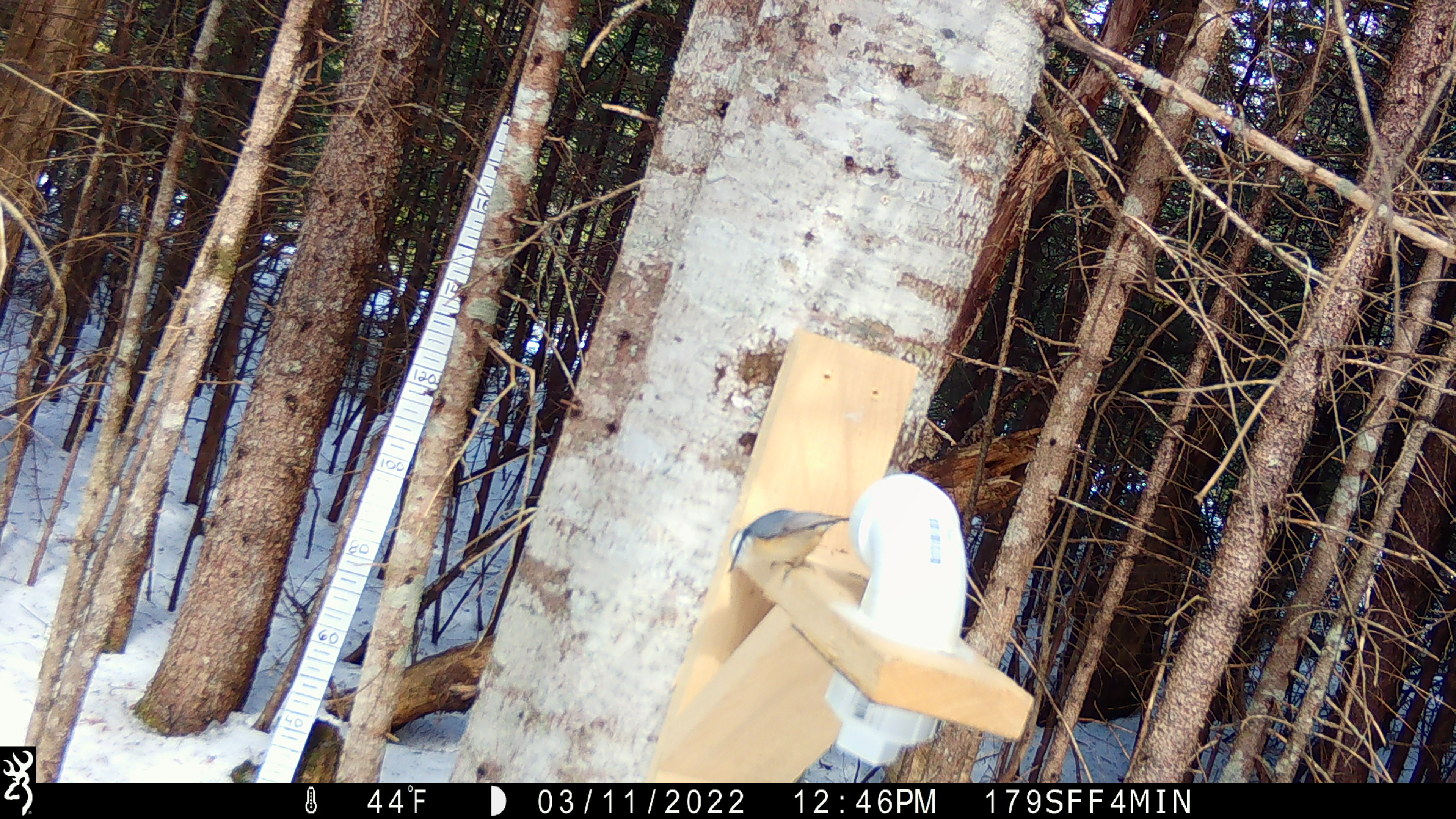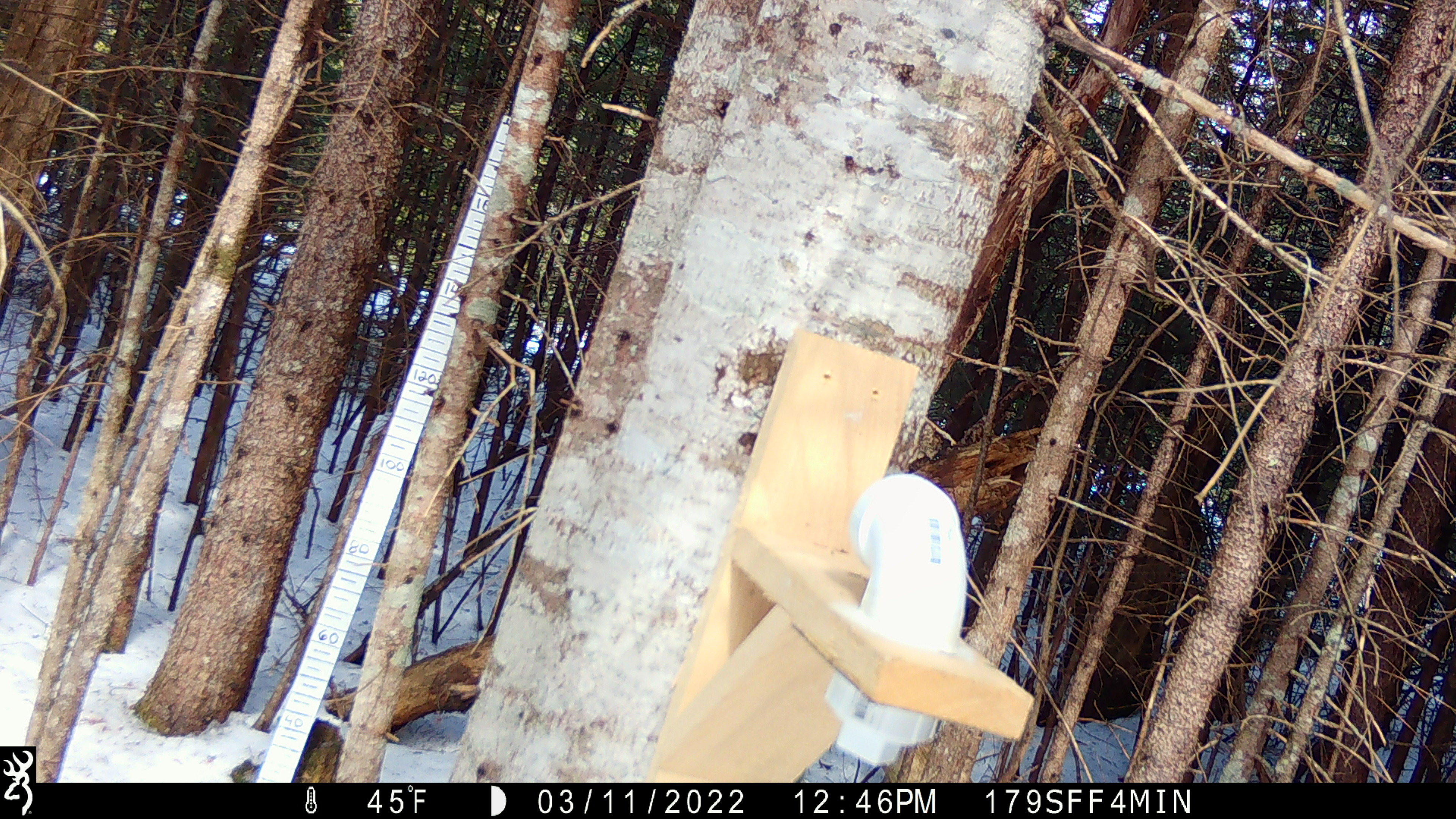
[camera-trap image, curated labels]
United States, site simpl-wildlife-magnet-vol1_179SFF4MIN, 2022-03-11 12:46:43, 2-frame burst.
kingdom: Animalia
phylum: Chordata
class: Aves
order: Passeriformes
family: Sittidae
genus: Sitta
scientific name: Sitta canadensis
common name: red-breasted nuthatch